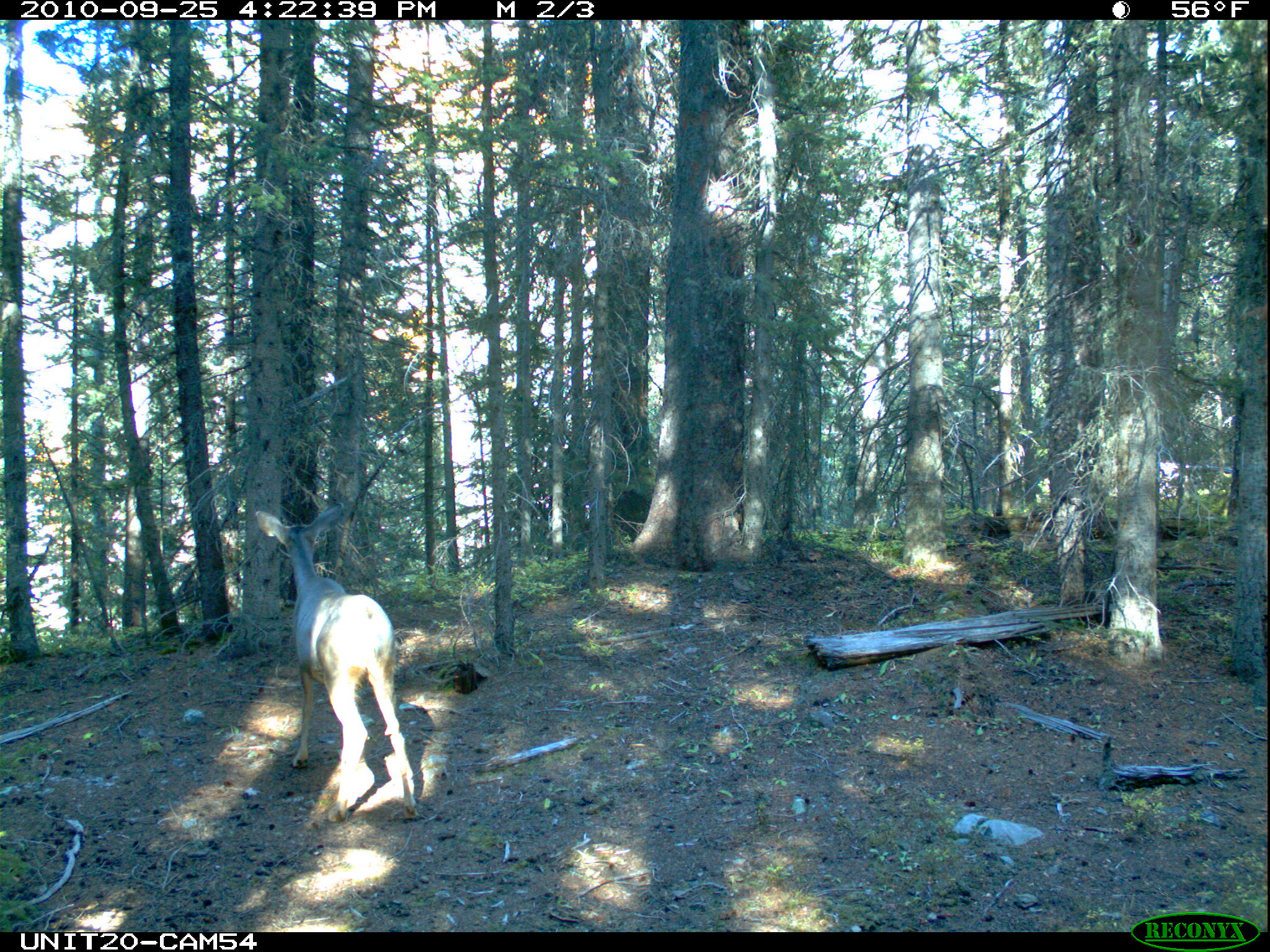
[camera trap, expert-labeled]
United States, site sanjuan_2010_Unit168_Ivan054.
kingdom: Animalia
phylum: Chordata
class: Mammalia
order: Artiodactyla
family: Cervidae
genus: Odocoileus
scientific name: Odocoileus hemionus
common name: mule deer